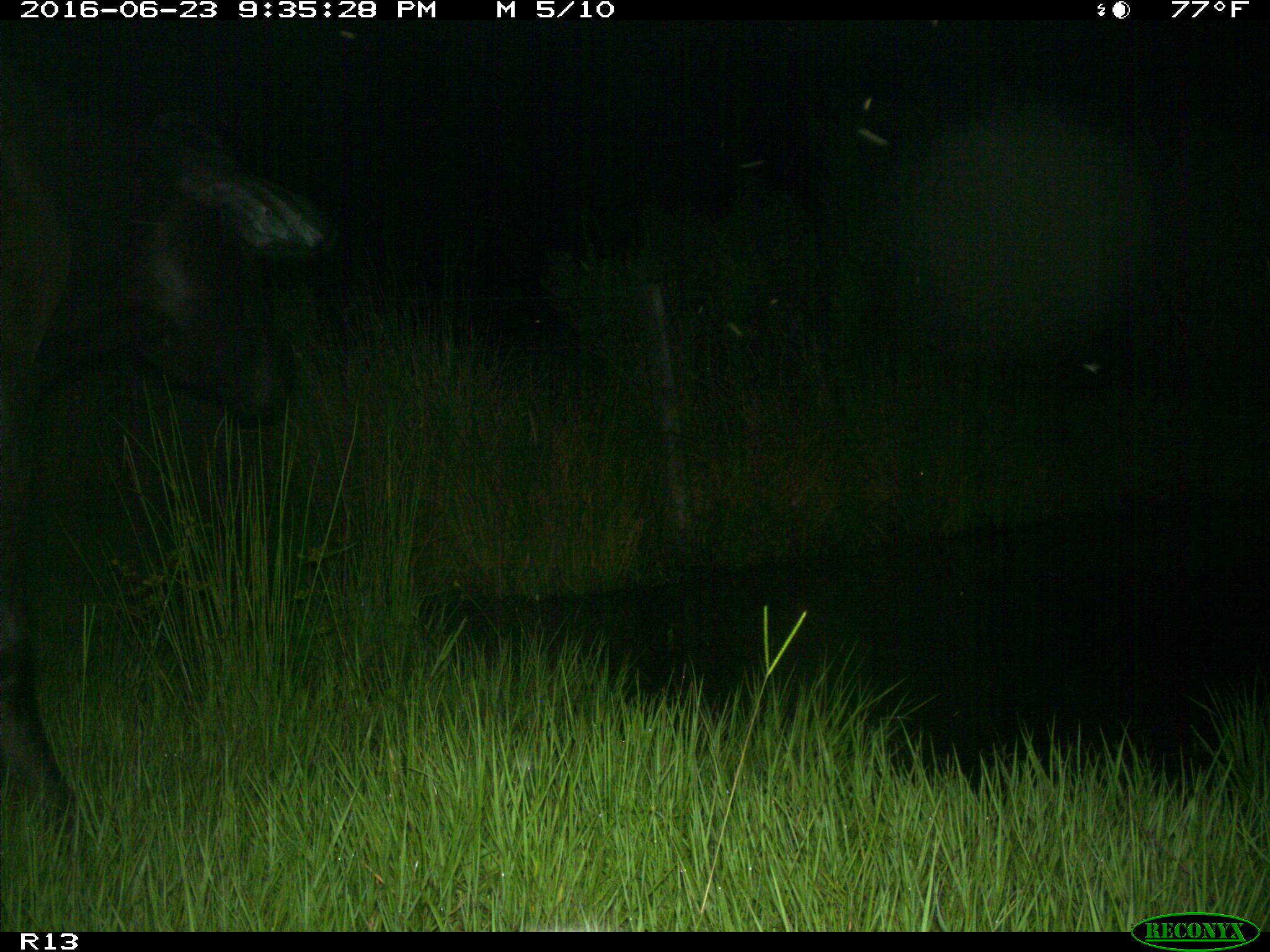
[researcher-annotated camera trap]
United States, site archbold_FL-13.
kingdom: Animalia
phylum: Chordata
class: Mammalia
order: Artiodactyla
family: Bovidae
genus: Bos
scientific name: Bos taurus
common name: domestic cow